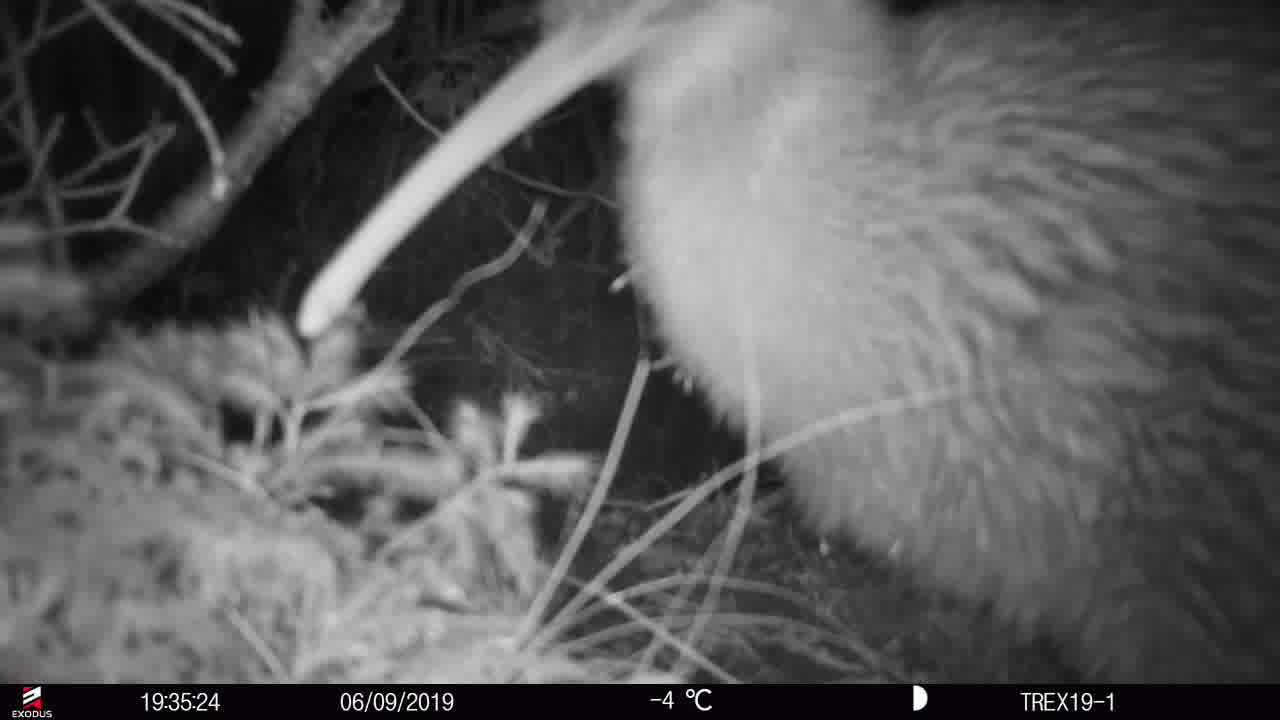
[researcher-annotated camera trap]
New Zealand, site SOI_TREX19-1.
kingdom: Animalia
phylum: Chordata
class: Aves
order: Apterygiformes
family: Apterygidae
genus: Apteryx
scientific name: Apteryx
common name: kiwi